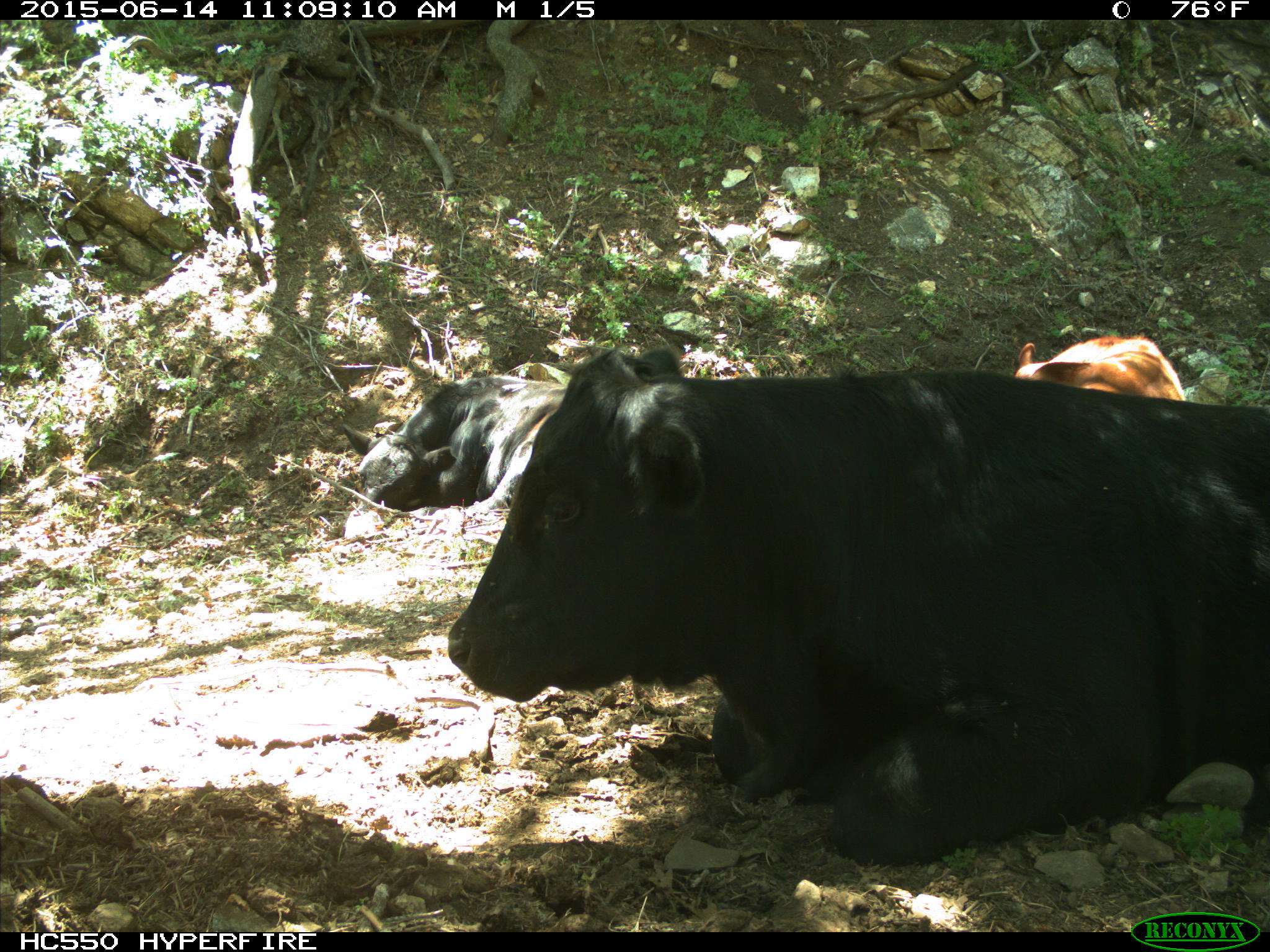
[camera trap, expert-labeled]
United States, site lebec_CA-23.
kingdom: Animalia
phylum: Chordata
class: Mammalia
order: Artiodactyla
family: Bovidae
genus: Bos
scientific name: Bos taurus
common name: domestic cow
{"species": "Bos taurus (domestic cow)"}